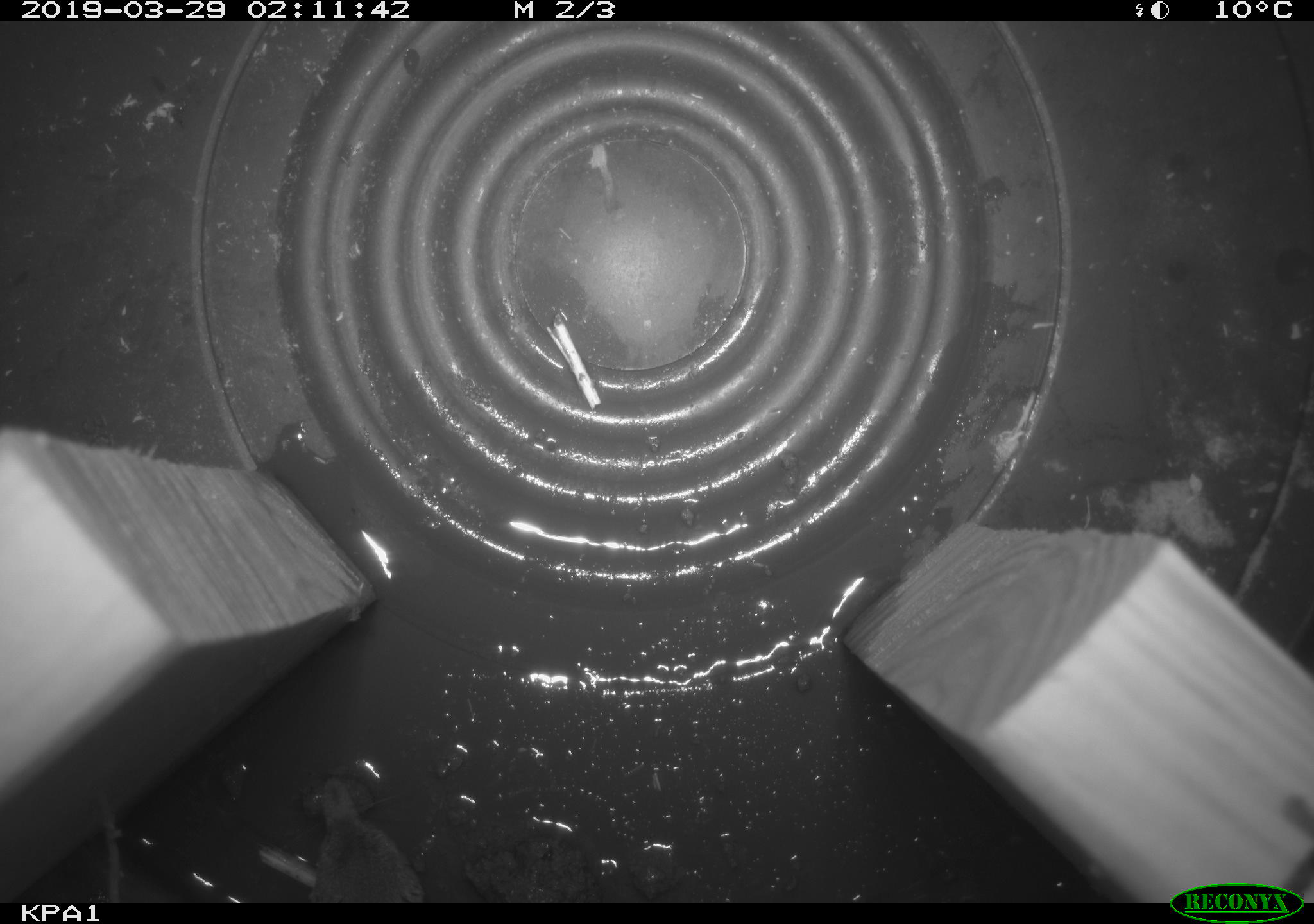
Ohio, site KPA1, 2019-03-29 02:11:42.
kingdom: Animalia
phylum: Chordata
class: Mammalia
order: Eulipotyphla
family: Soricidae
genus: Sorex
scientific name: Sorex cinereus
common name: masked shrew